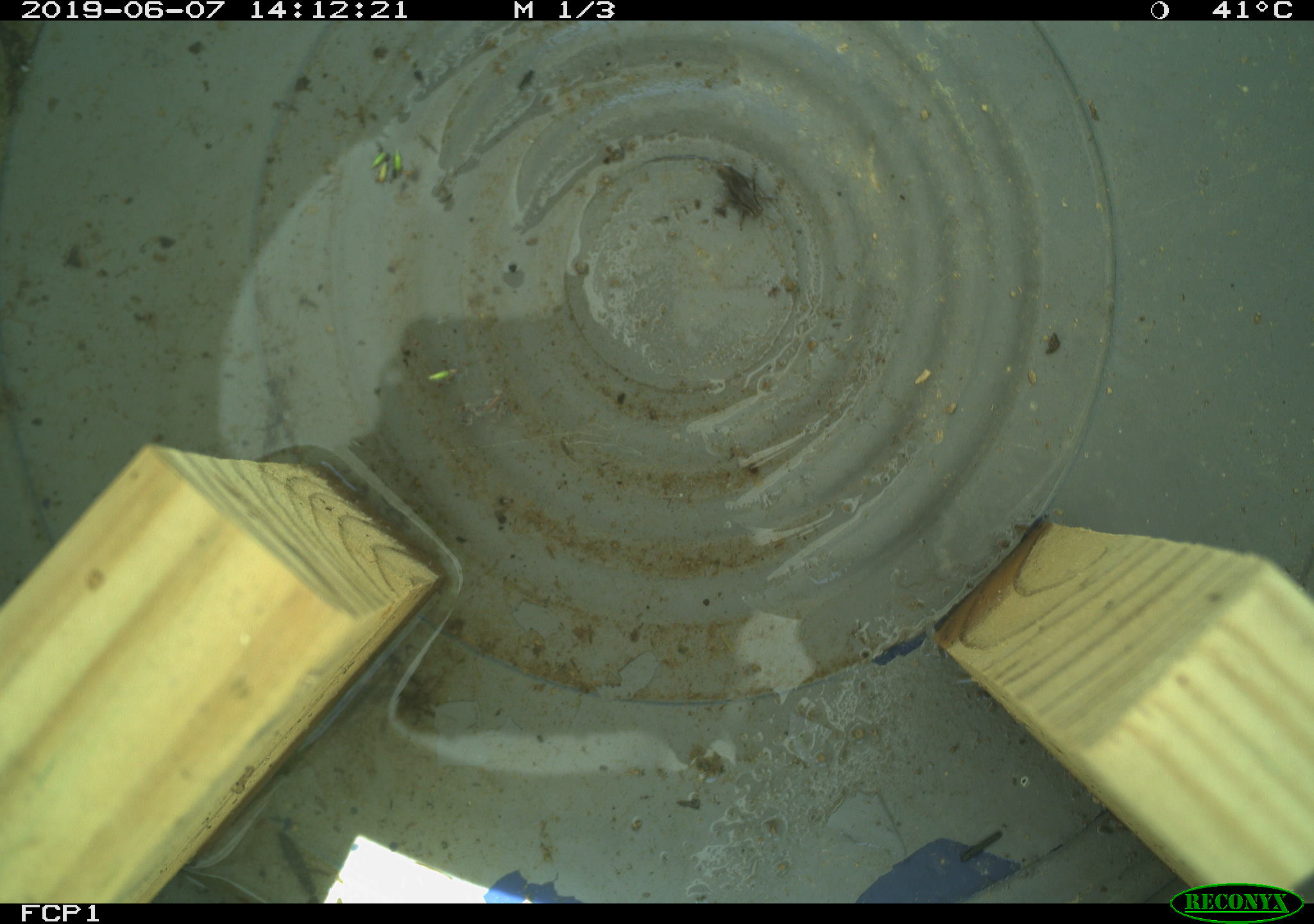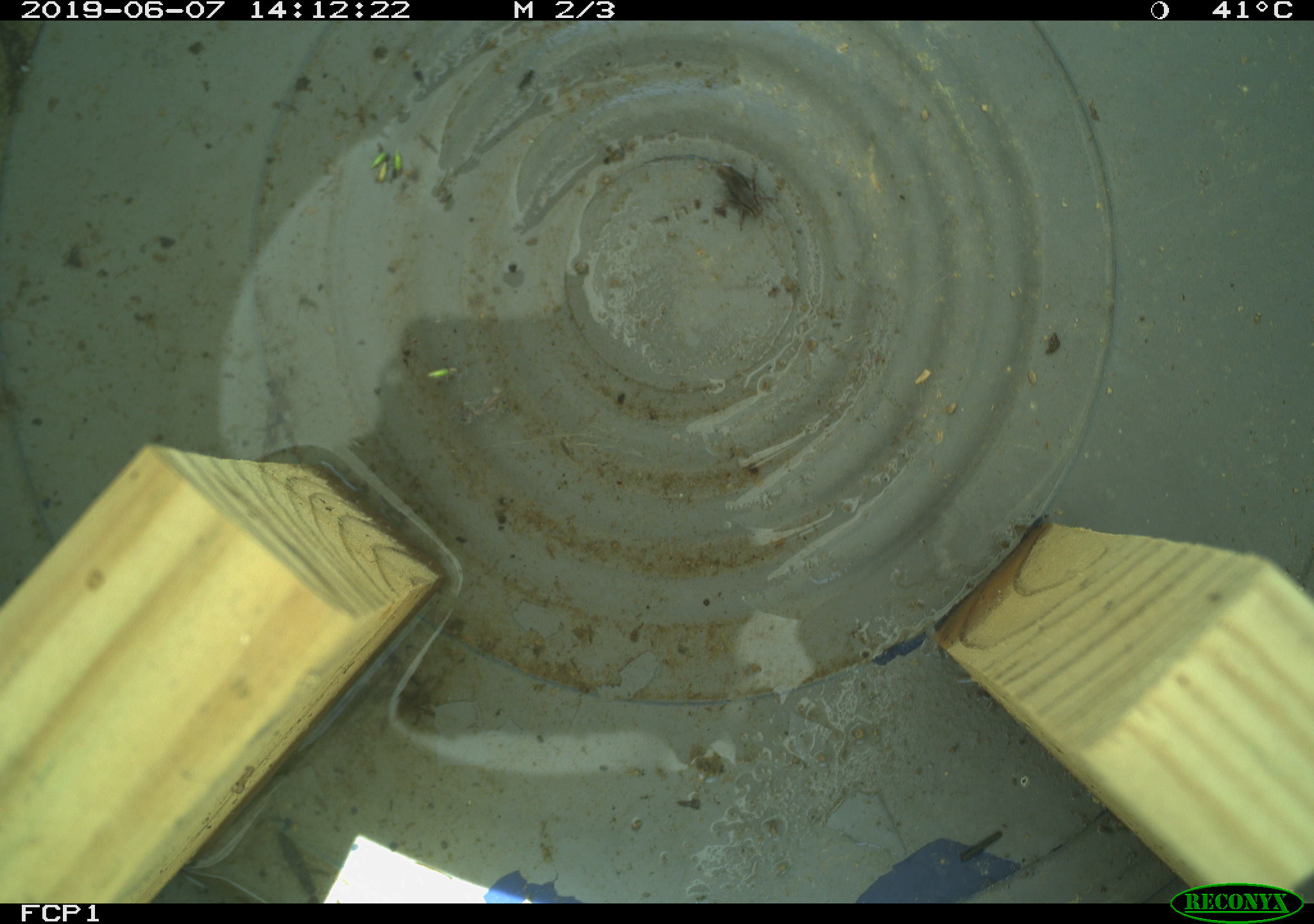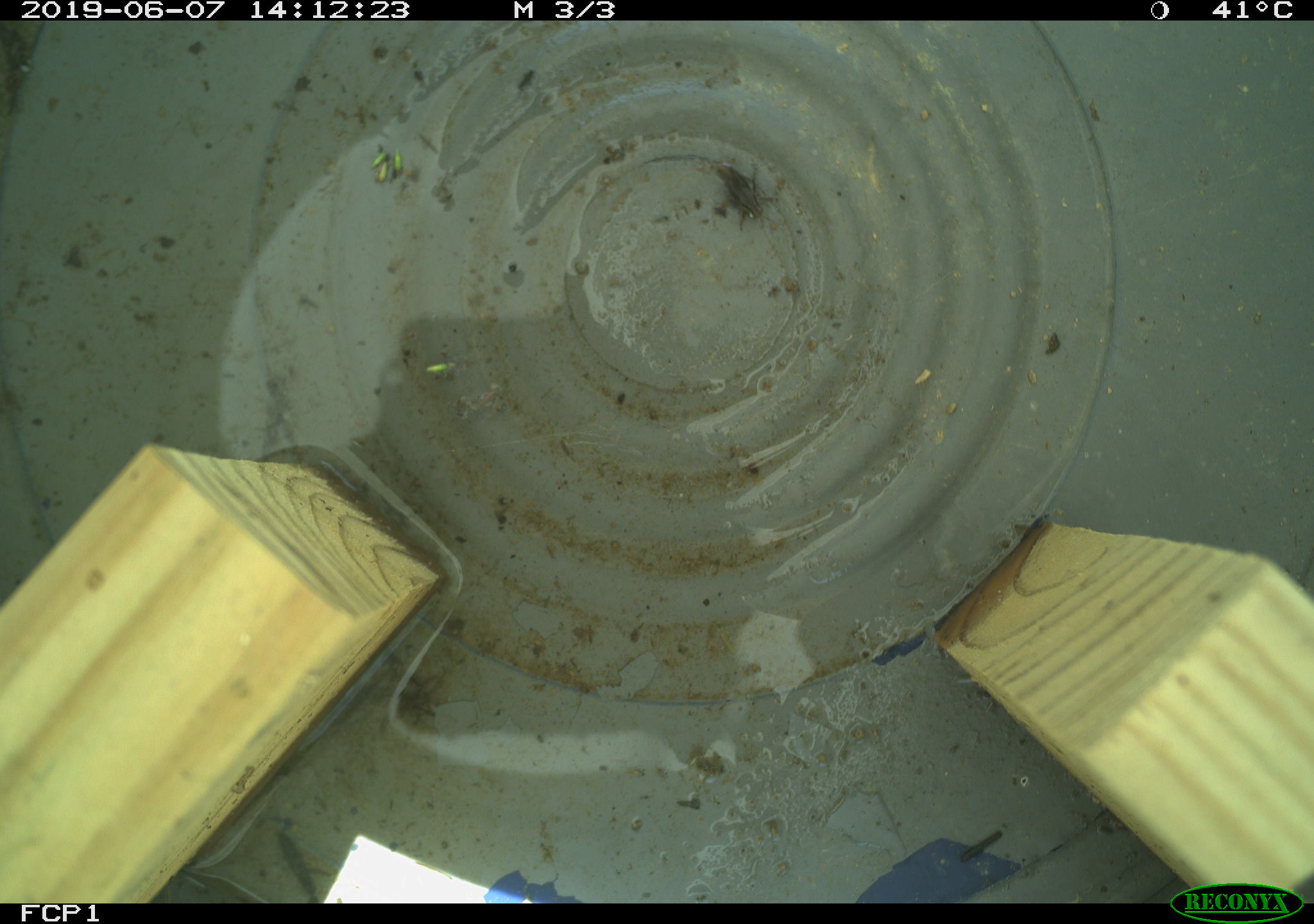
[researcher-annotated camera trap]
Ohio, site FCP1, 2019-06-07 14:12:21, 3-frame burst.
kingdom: Animalia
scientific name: Animalia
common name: animal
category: invertebrate